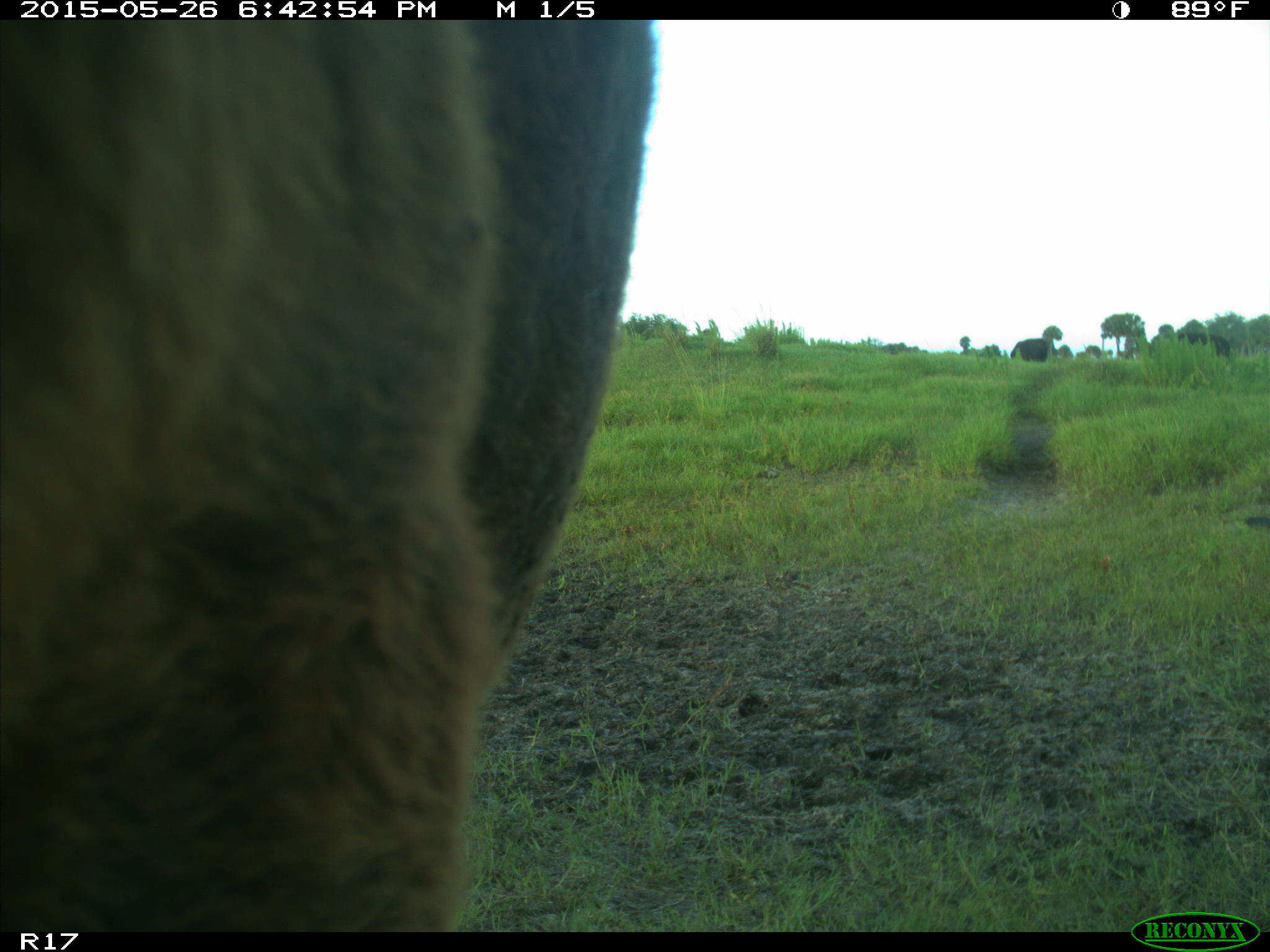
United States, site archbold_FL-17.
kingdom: Animalia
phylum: Chordata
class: Mammalia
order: Artiodactyla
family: Bovidae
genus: Bos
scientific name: Bos taurus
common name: domestic cow